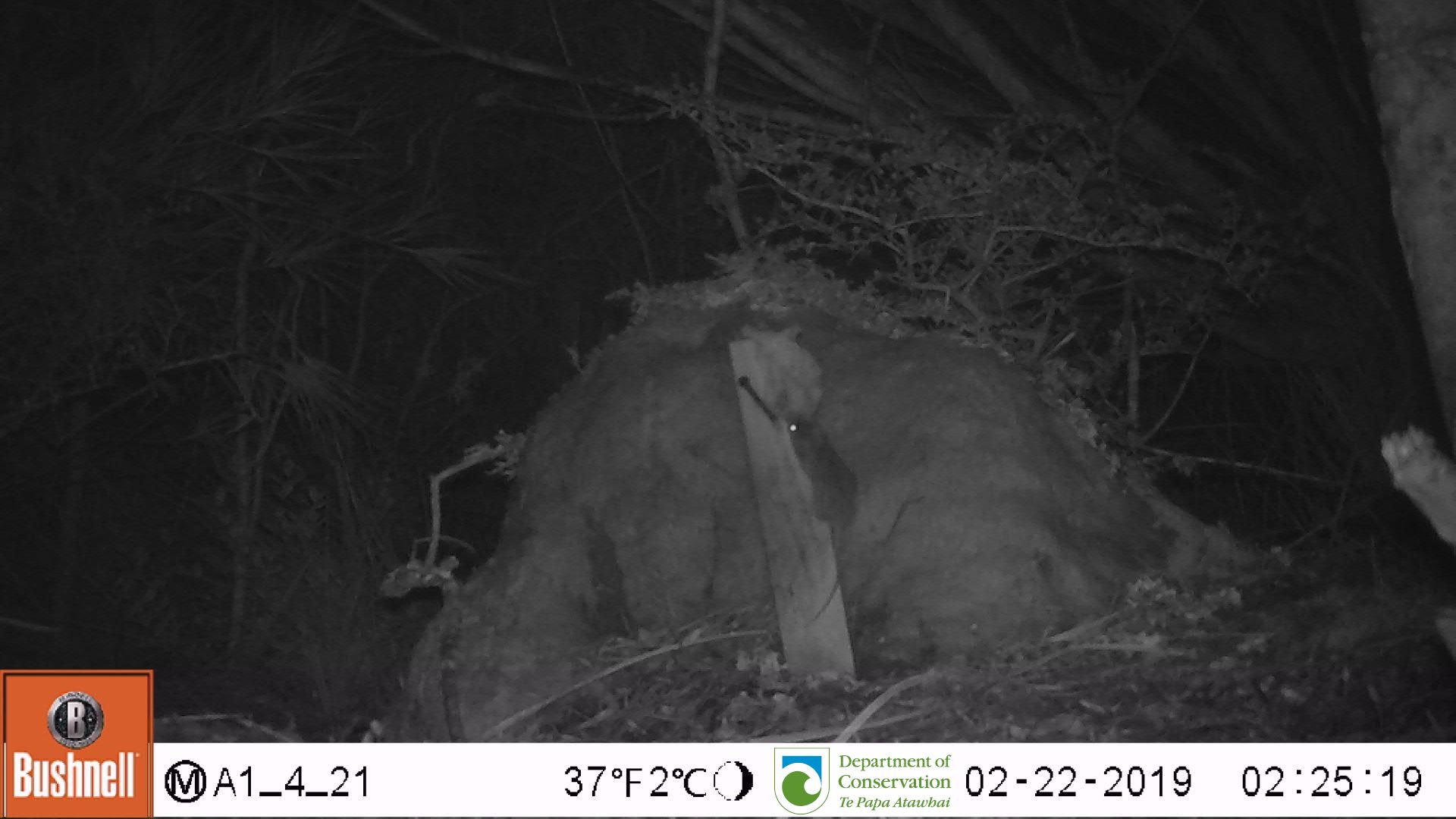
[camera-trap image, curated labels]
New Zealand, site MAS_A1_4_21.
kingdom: Animalia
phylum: Chordata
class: Mammalia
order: Rodentia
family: Muridae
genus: Mus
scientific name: Mus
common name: mouse